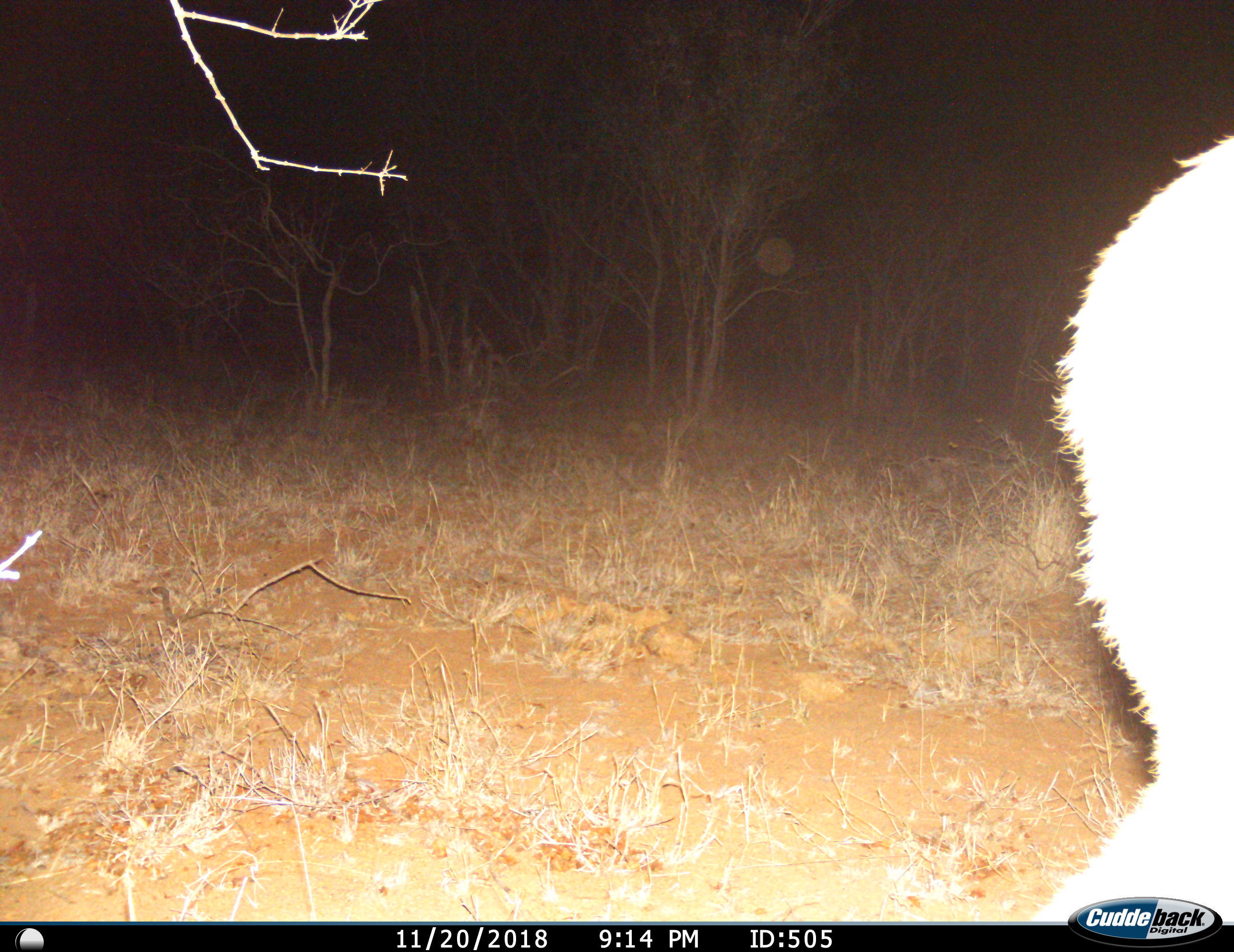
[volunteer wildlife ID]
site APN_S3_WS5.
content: unidentified animal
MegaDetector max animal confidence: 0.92